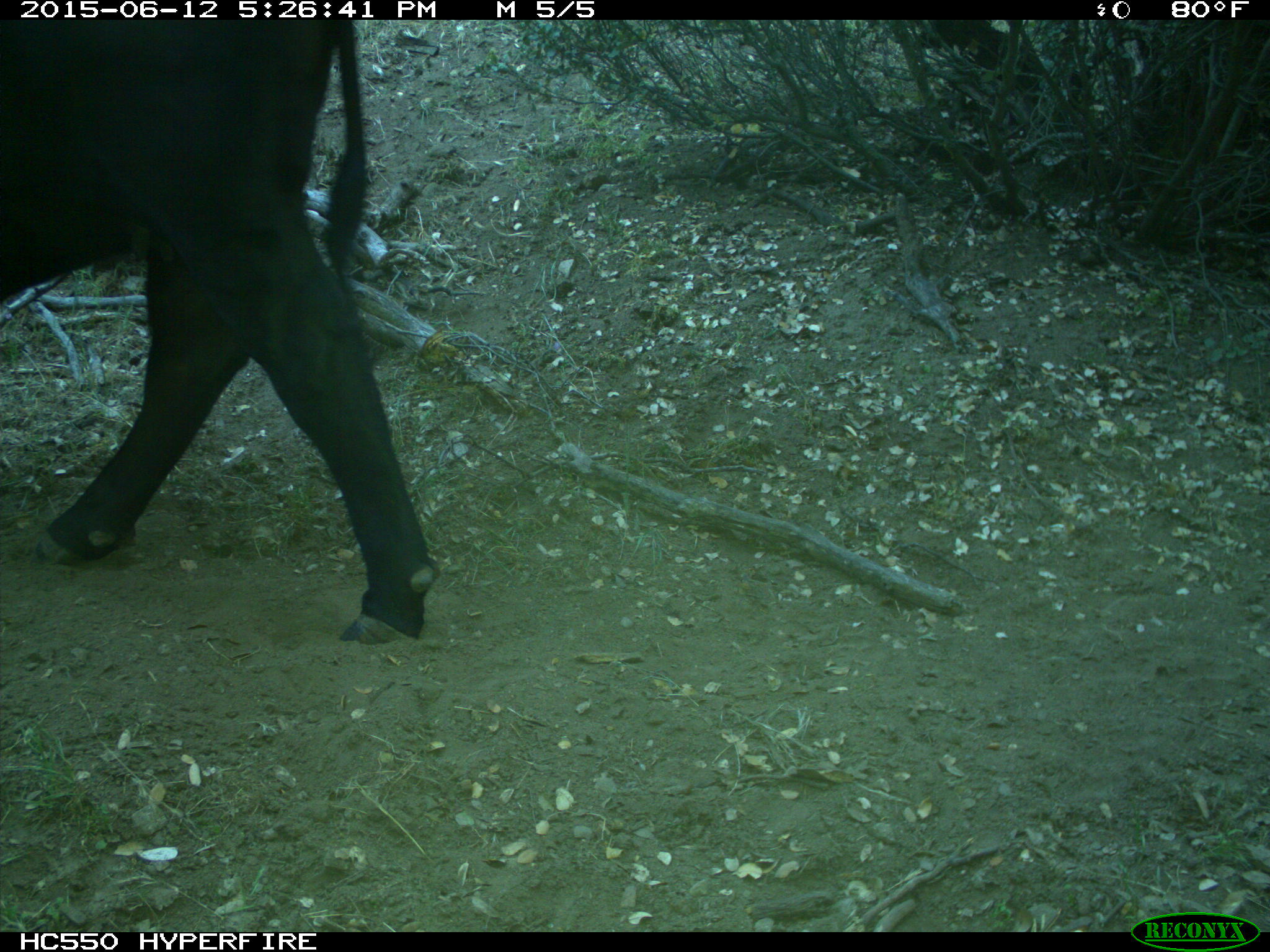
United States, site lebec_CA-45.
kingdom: Animalia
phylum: Chordata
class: Mammalia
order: Artiodactyla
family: Bovidae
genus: Bos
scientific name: Bos taurus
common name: domestic cow